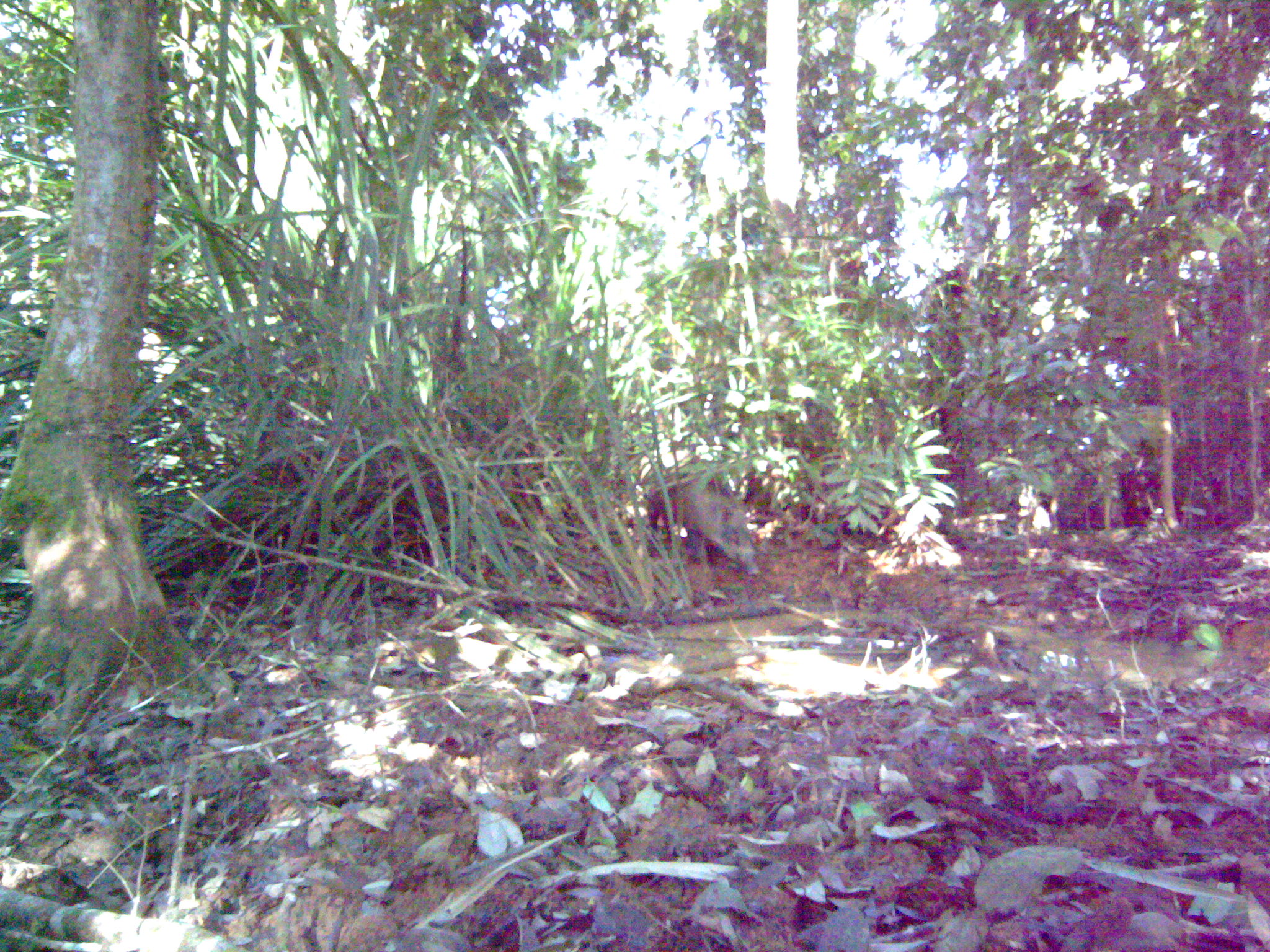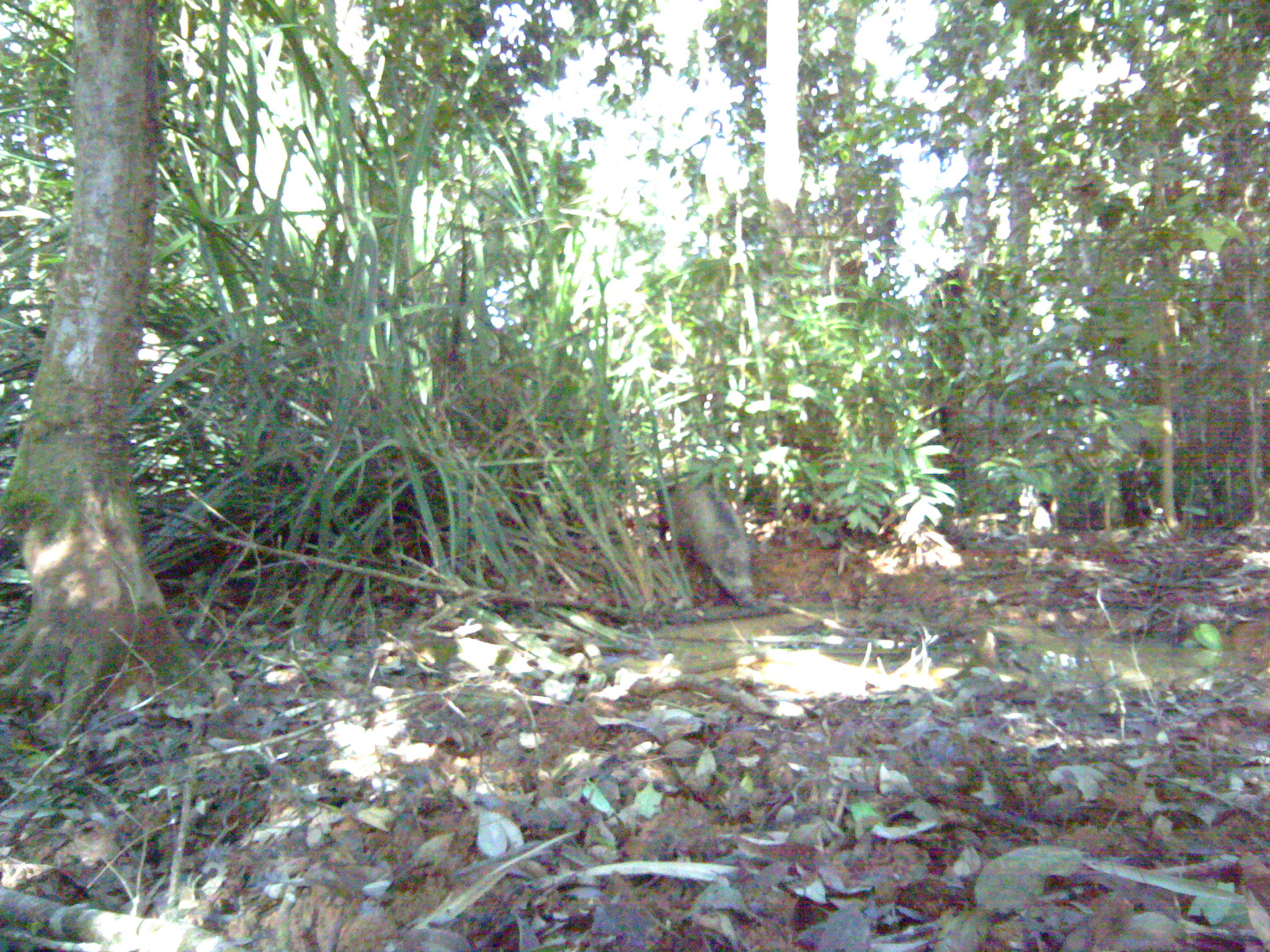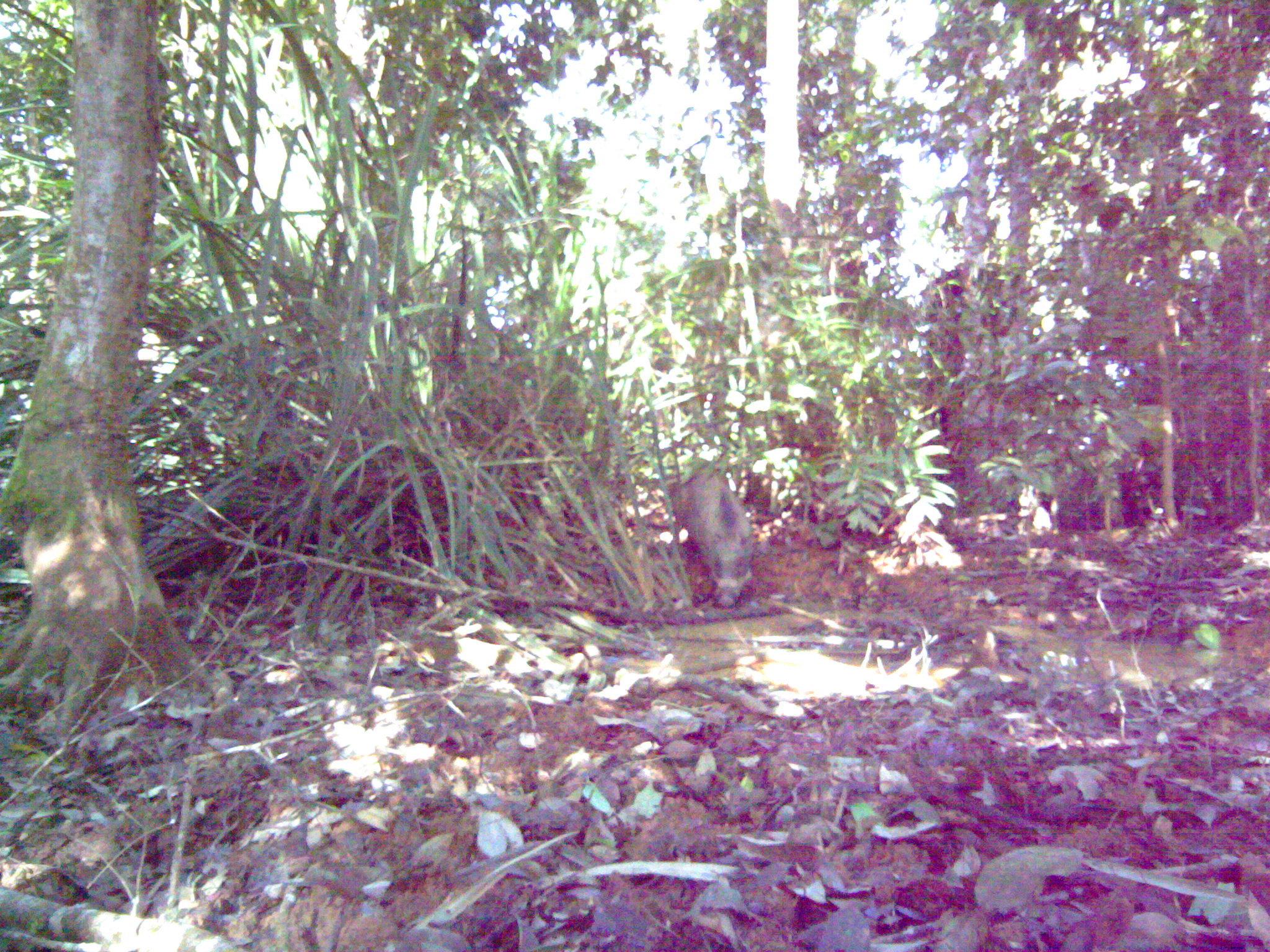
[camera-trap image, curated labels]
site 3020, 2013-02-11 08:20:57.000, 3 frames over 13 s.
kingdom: Animalia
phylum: Chordata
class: Mammalia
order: Artiodactyla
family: Suidae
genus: Sus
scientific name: Sus scrofa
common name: wild boar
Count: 1.